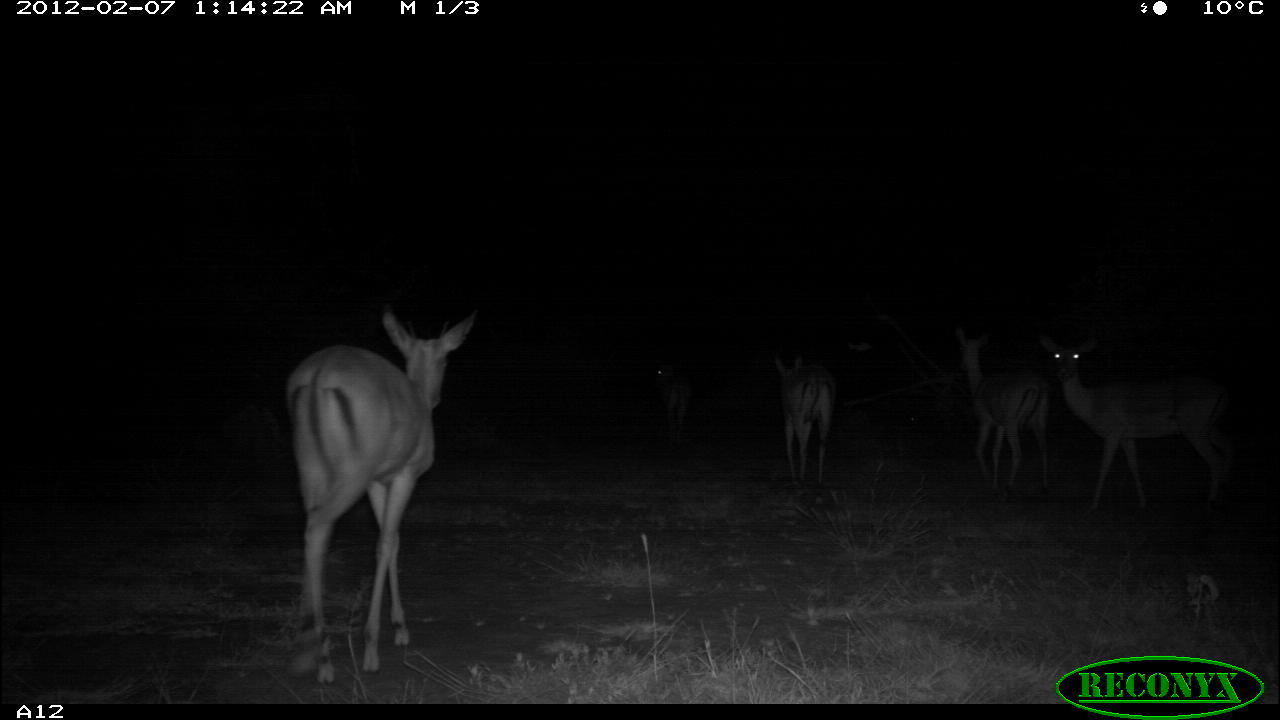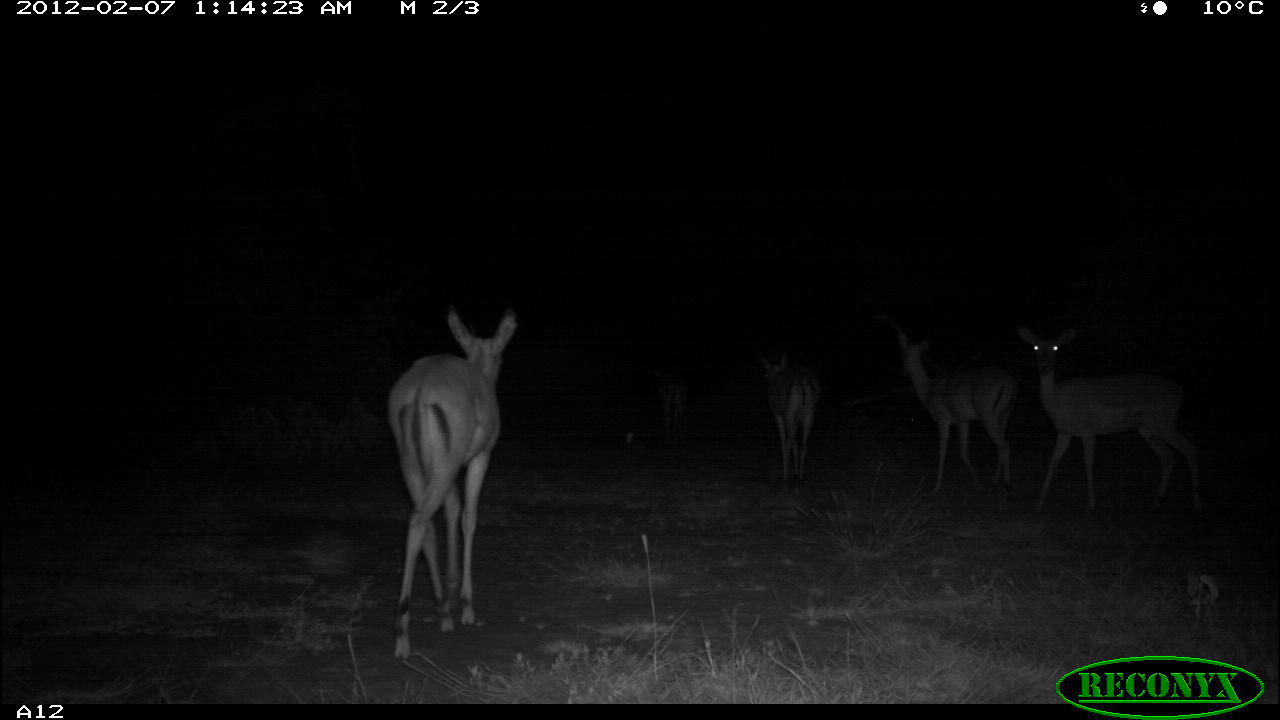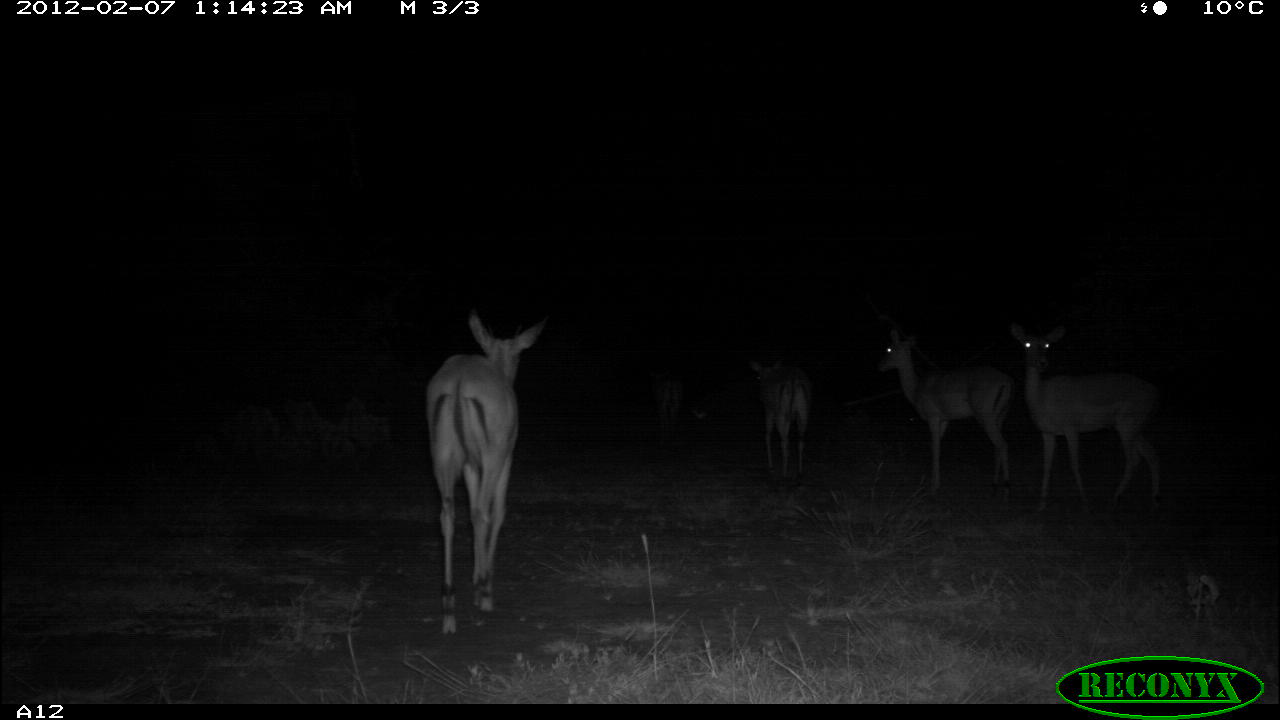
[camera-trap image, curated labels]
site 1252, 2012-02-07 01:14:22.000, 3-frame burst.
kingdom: Animalia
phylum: Chordata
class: Mammalia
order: Artiodactyla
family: Bovidae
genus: Aepyceros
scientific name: Aepyceros melampus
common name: impala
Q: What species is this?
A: Aepyceros melampus (impala).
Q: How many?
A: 5.